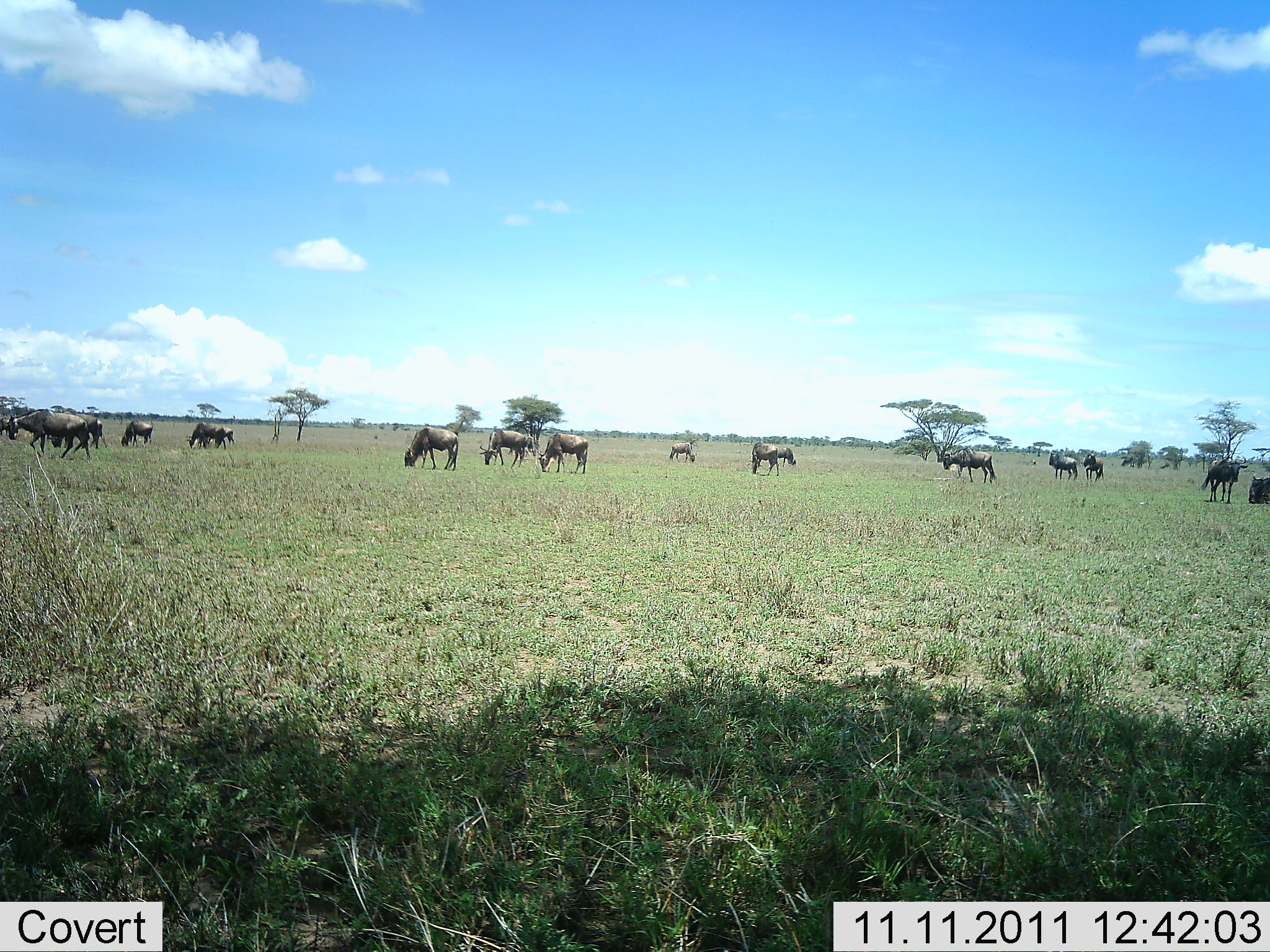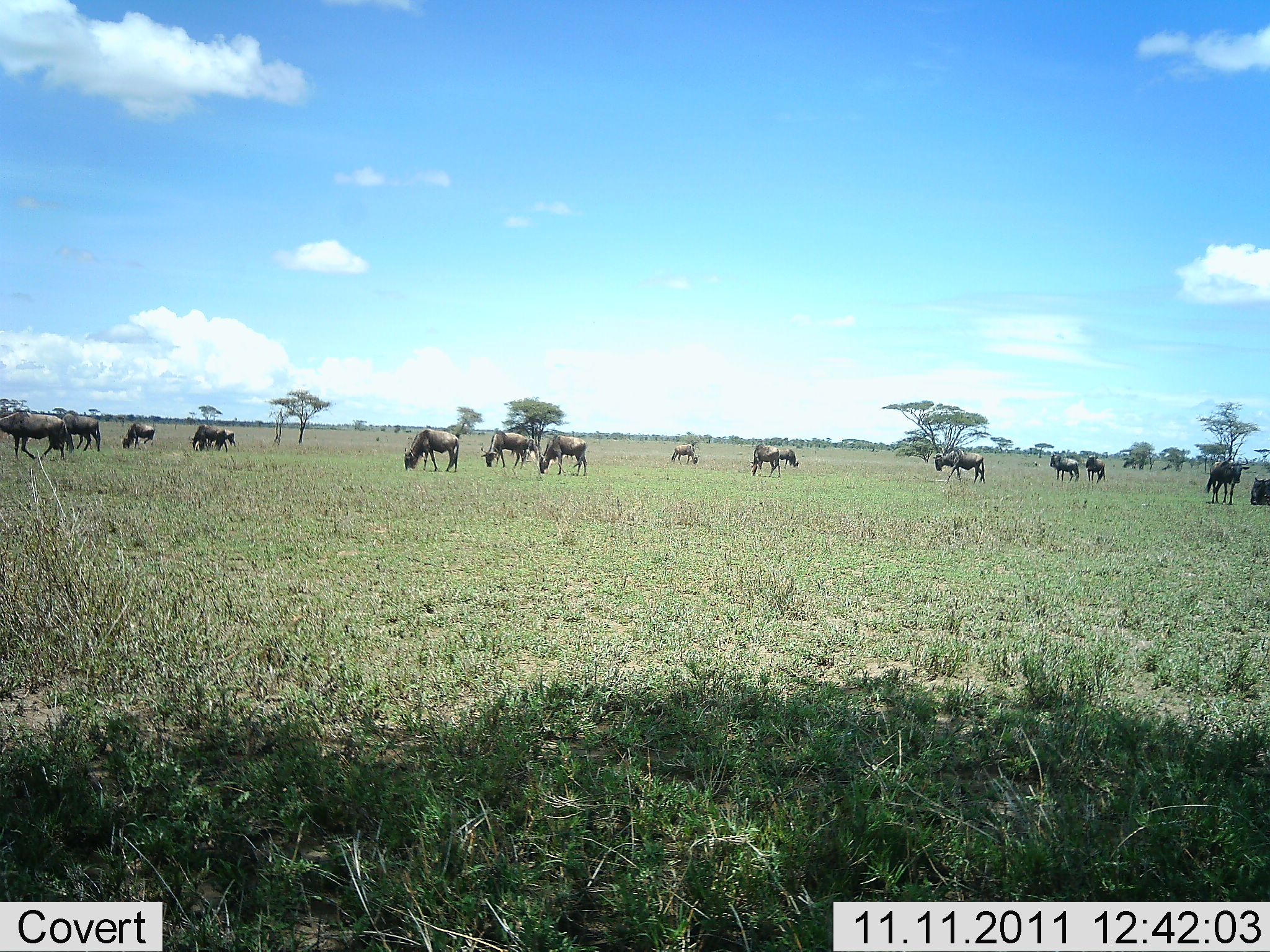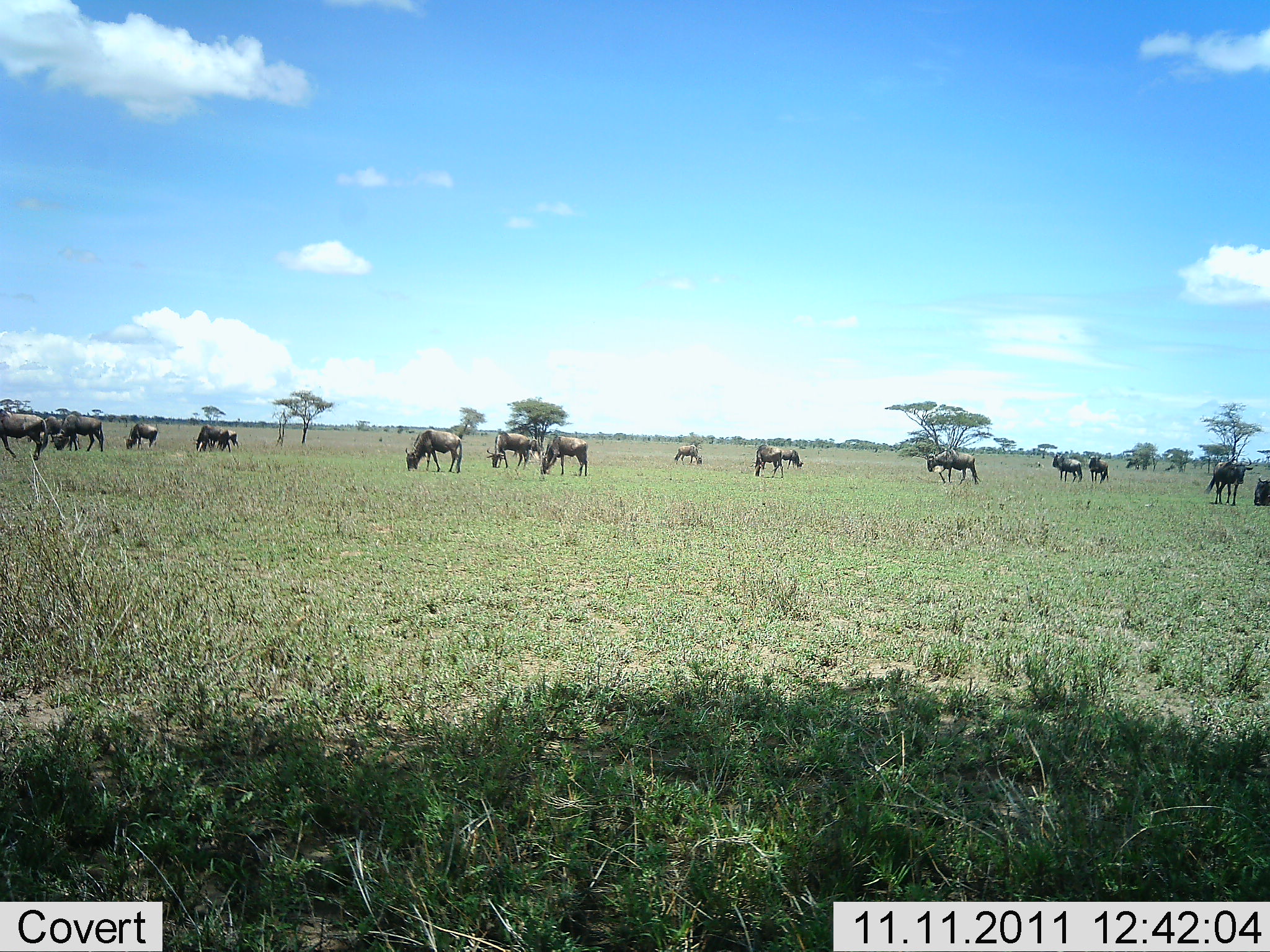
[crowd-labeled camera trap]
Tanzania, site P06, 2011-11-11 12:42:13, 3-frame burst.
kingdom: Animalia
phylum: Chordata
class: Mammalia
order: Artiodactyla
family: Bovidae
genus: Connochaetes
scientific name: Connochaetes taurinus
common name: blue wildebeest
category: wildebeest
Wildebeest (blue wildebeest) (Connochaetes taurinus), count 11-50. Behavior (volunteer vote fractions): standing 35%, resting 6%, moving 47%, interacting 0%. Young present (vote fraction): 0%. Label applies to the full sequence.